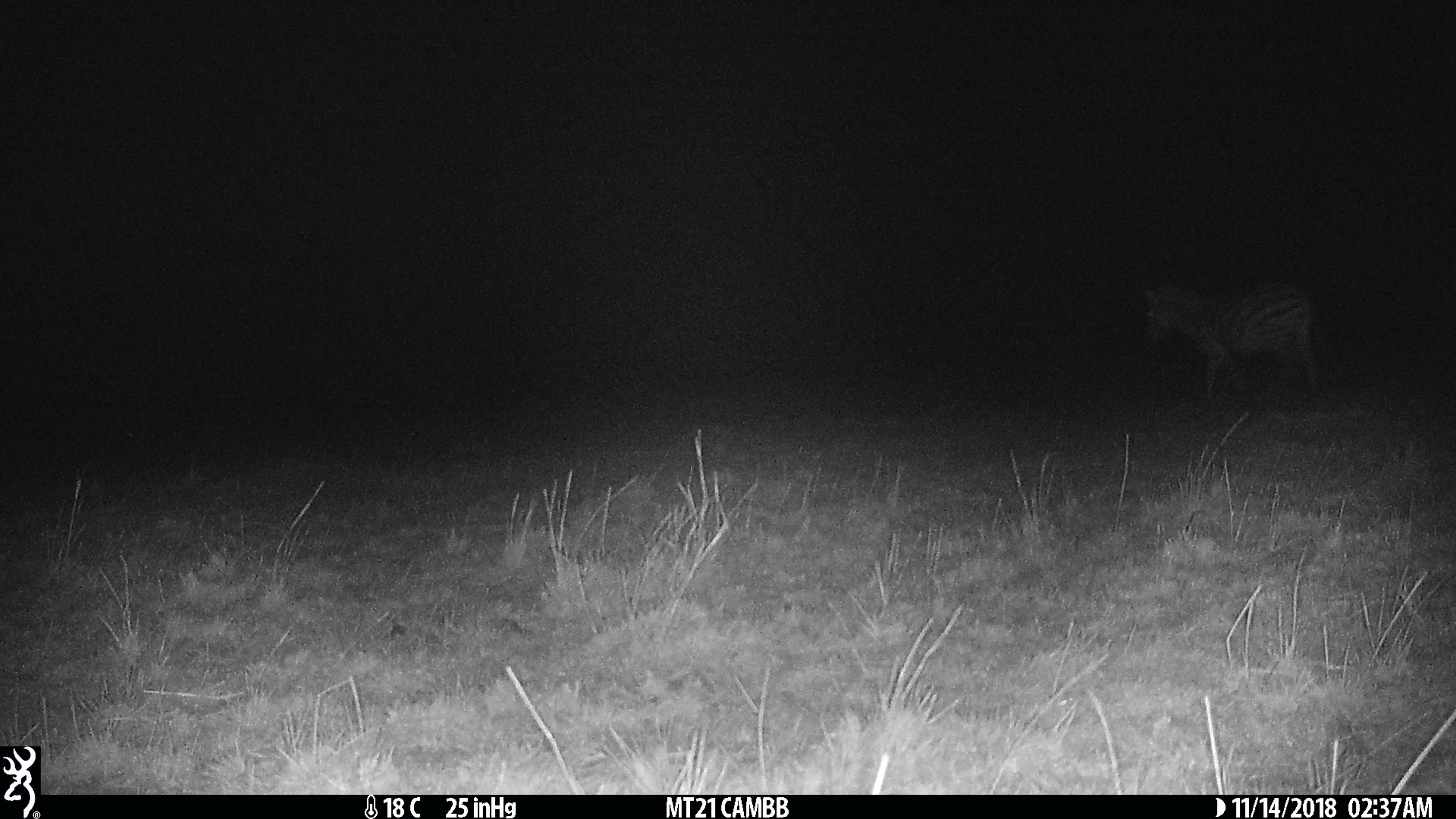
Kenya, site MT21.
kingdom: Animalia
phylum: Chordata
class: Mammalia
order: Perissodactyla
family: Equidae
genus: Equus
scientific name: Equus quagga burchellii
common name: burchell's zebra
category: zebra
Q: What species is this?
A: Zebra (burchell's zebra) (Equus quagga burchellii).